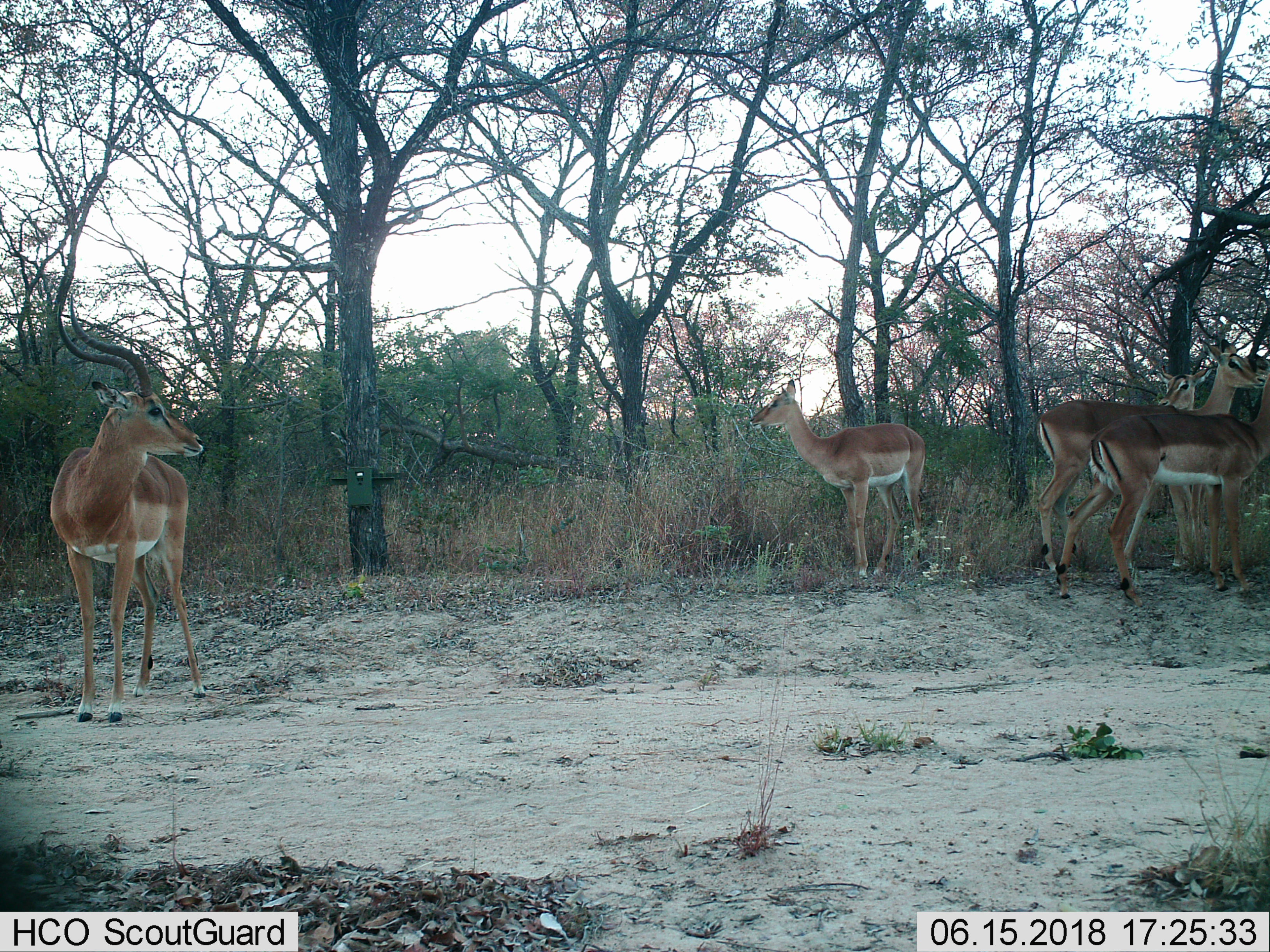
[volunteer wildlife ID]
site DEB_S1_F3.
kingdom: Animalia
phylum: Chordata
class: Mammalia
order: Artiodactyla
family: Bovidae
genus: Aepyceros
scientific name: Aepyceros melampus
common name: impala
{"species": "impala (Aepyceros melampus)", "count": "5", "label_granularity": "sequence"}